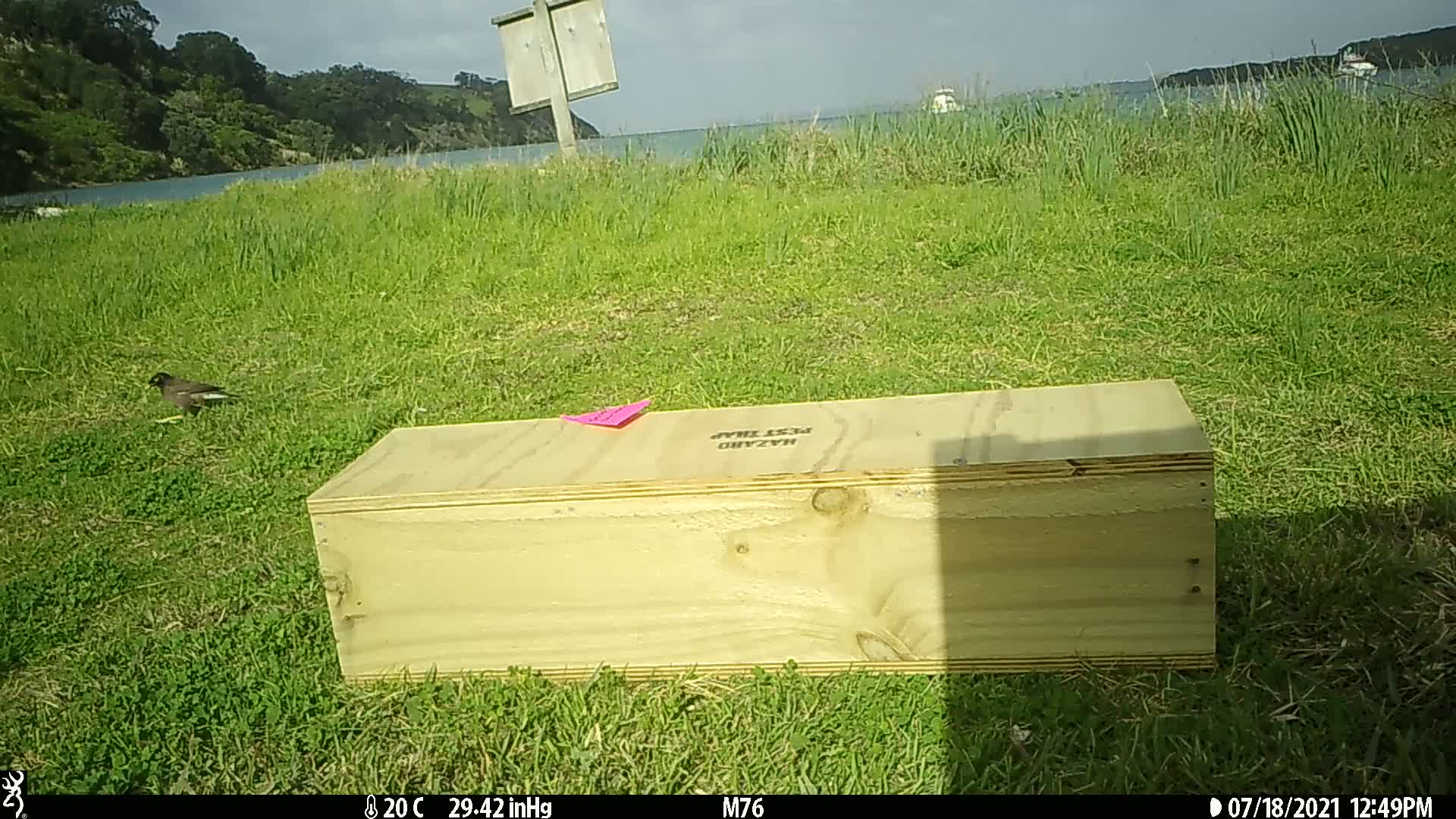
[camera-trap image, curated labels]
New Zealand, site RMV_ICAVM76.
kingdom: Animalia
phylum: Chordata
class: Aves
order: Passeriformes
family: Sturnidae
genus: Acridotheres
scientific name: Acridotheres tristis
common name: common myna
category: myna